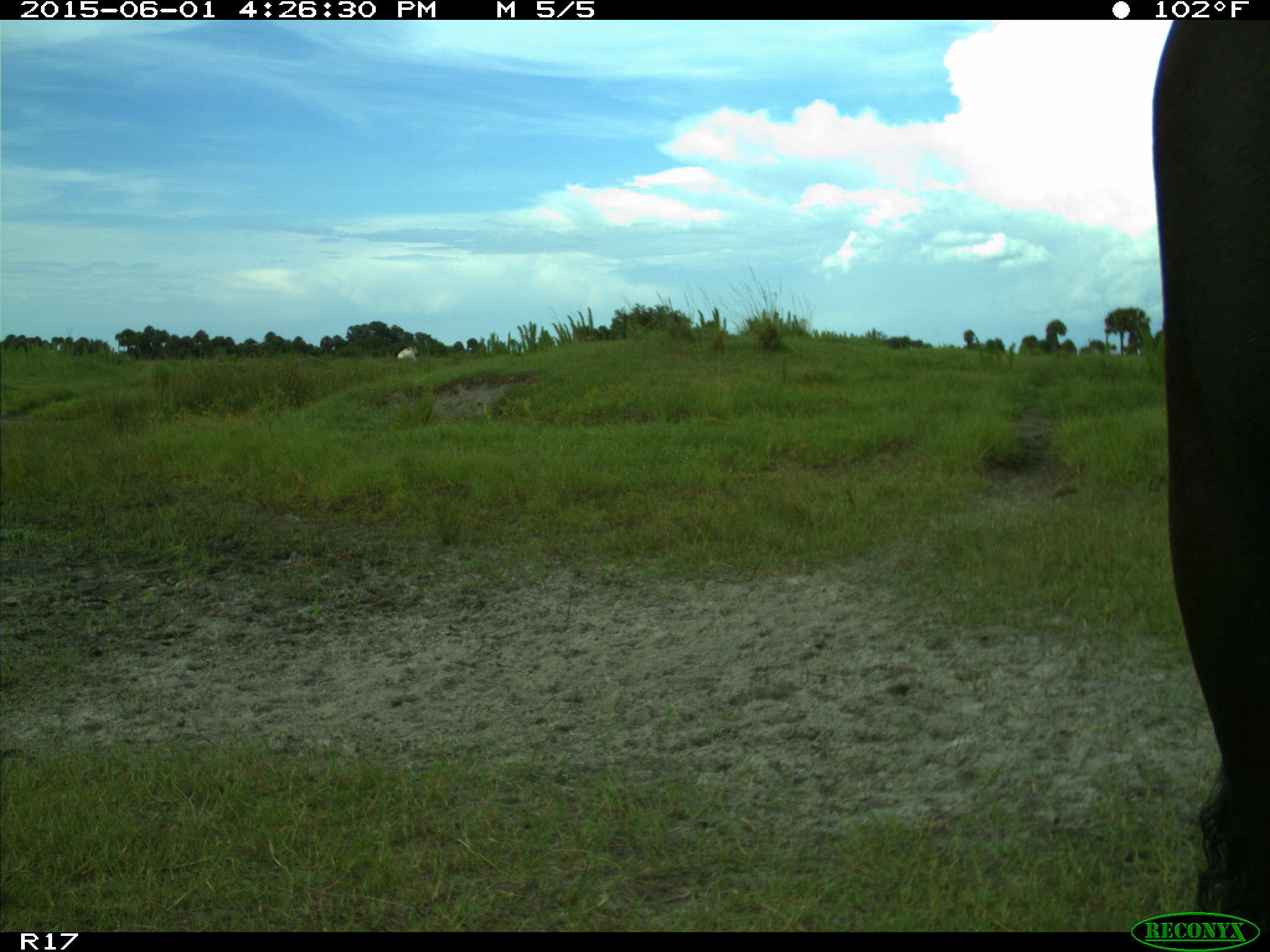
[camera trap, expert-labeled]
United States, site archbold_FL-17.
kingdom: Animalia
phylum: Chordata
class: Mammalia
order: Artiodactyla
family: Bovidae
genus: Bos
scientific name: Bos taurus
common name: domestic cow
Bos taurus (domestic cow).